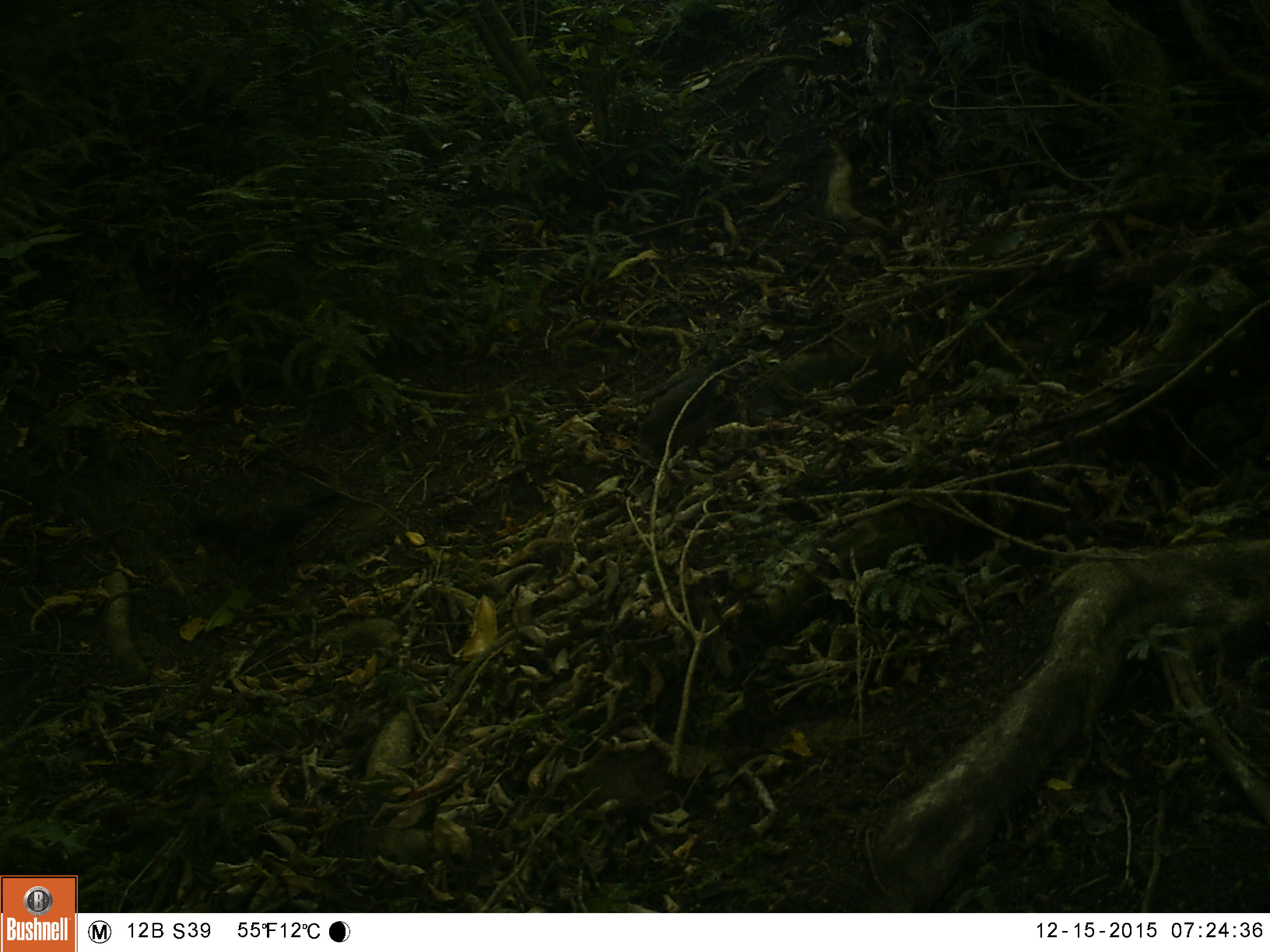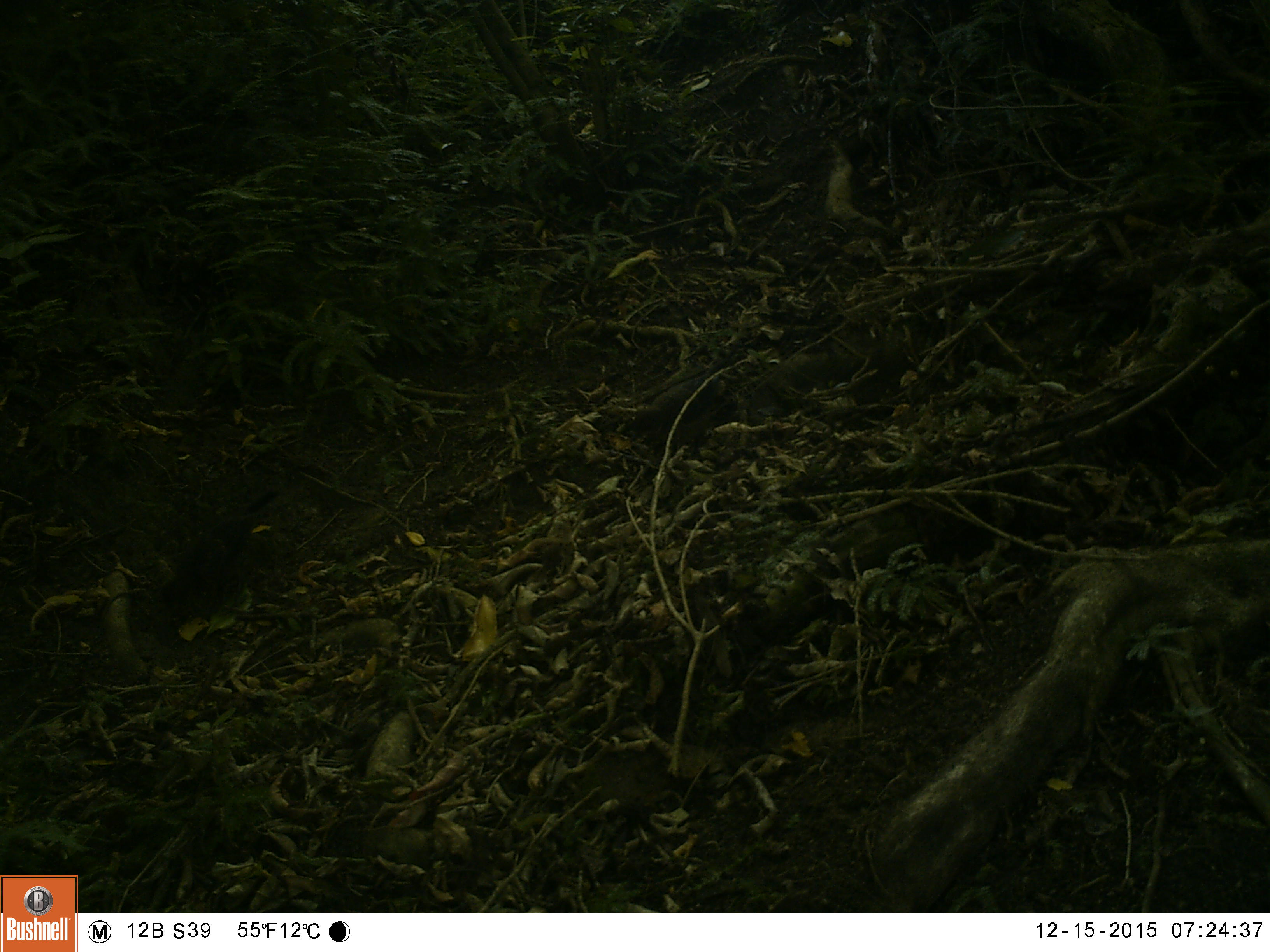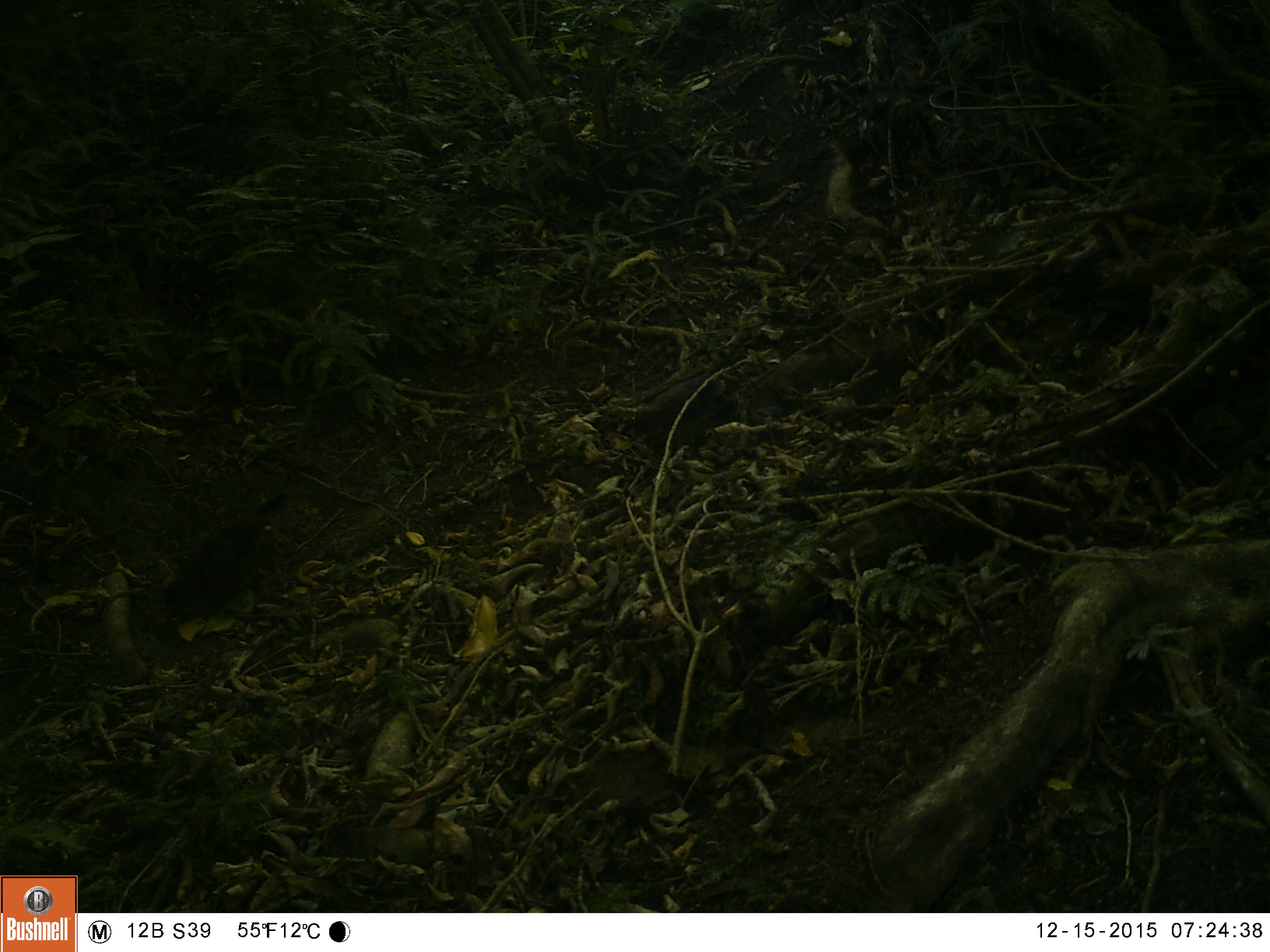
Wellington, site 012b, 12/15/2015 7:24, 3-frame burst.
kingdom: Animalia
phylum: Chordata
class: Aves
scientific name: Aves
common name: bird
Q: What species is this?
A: Bird (Aves).